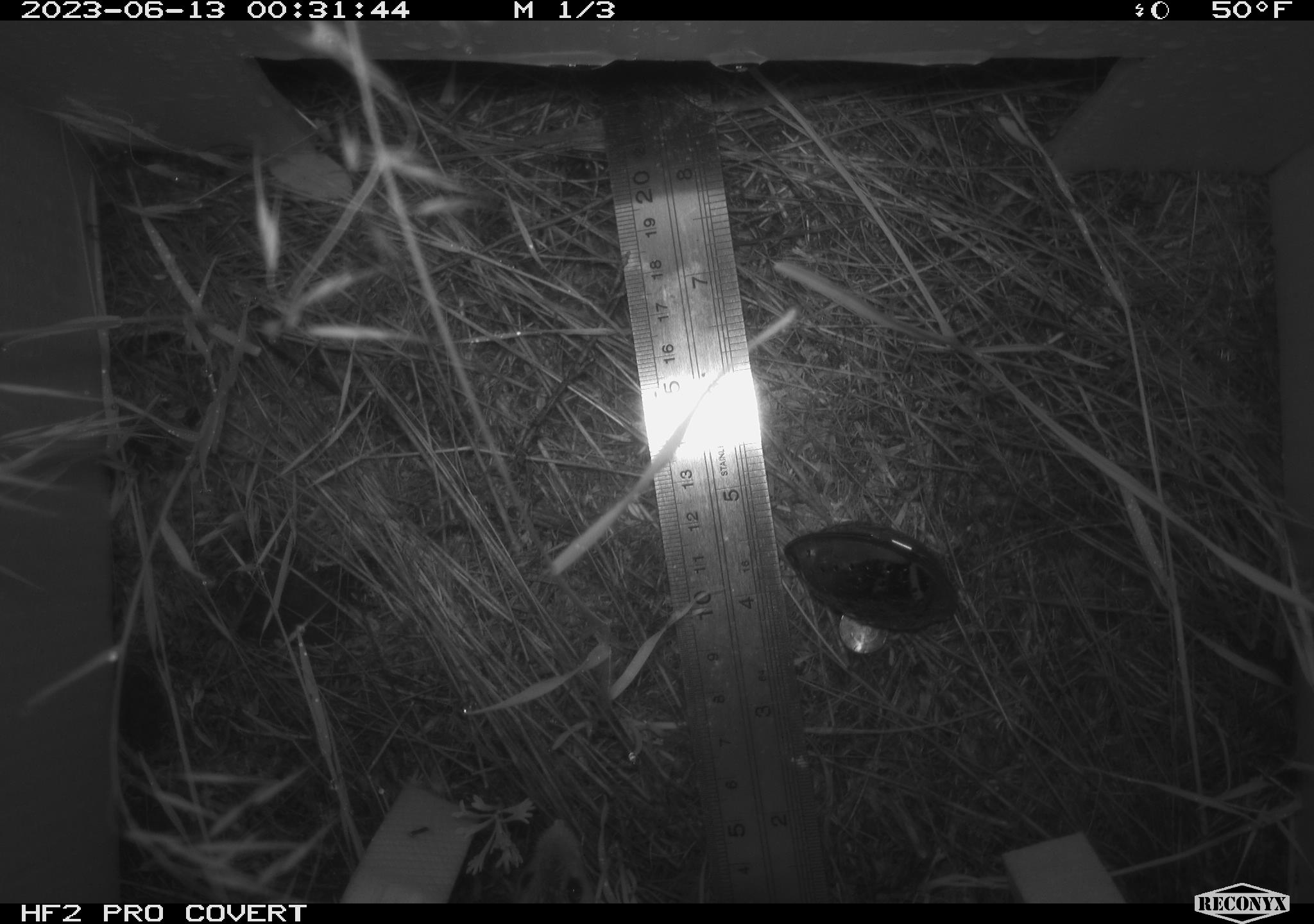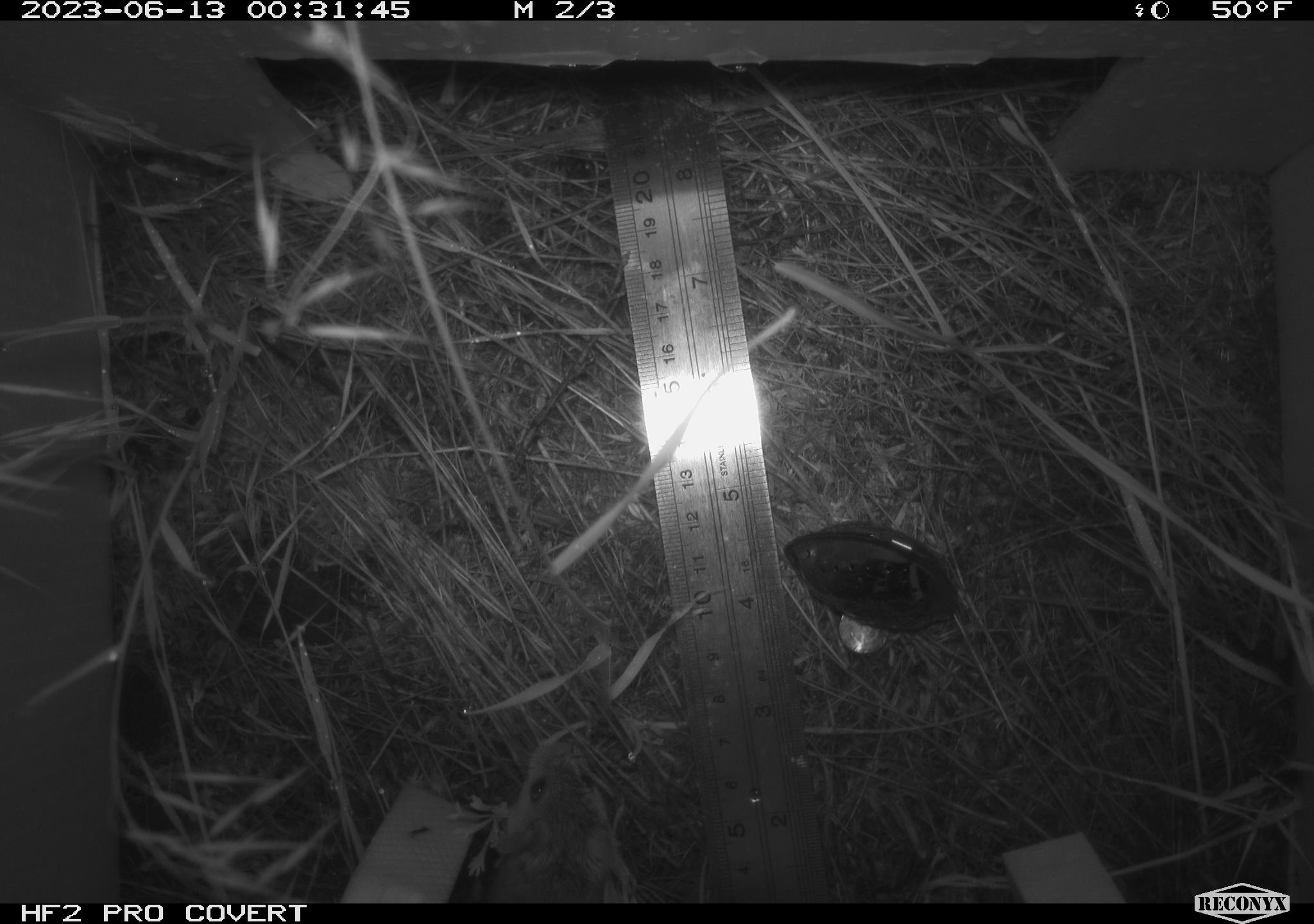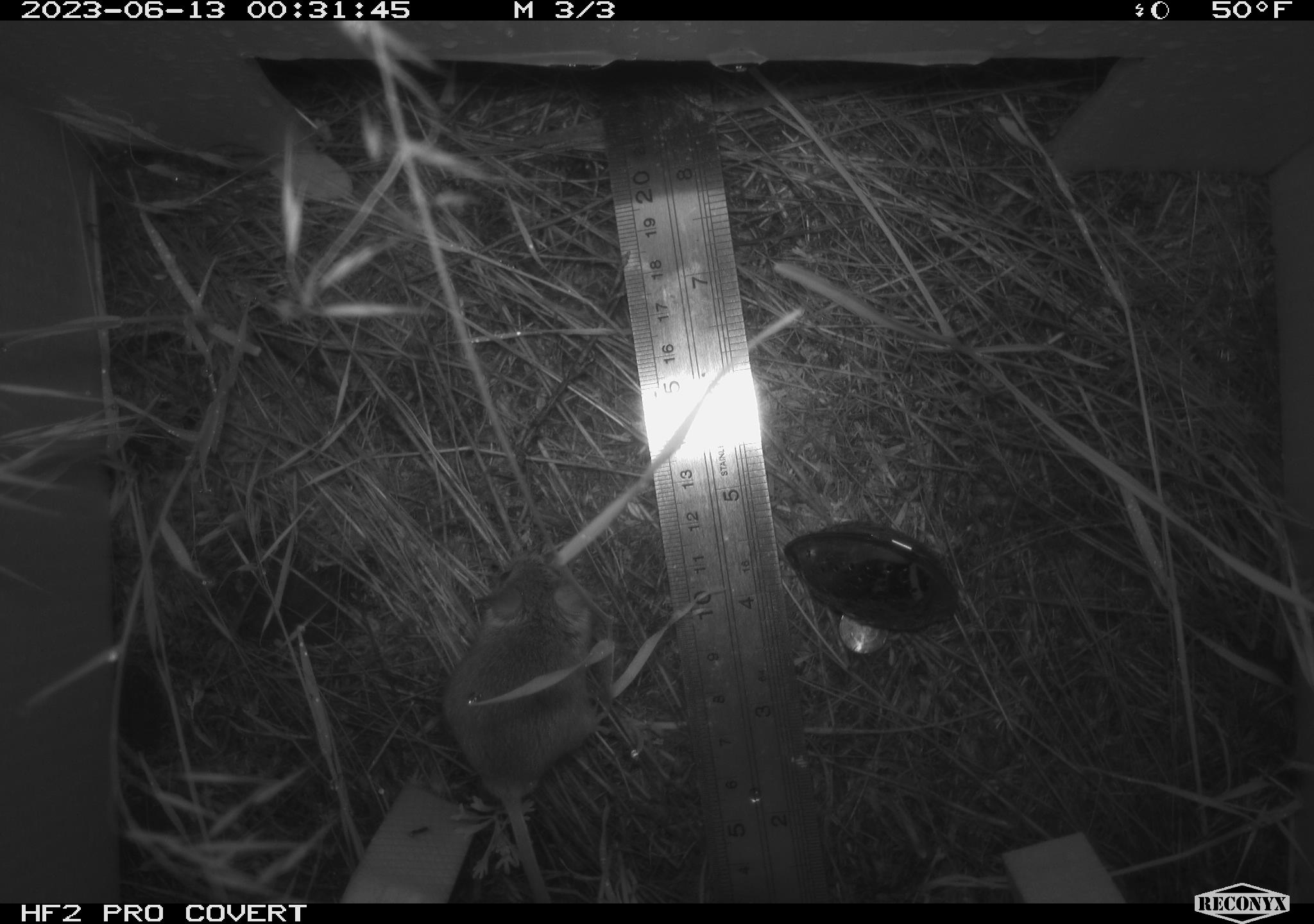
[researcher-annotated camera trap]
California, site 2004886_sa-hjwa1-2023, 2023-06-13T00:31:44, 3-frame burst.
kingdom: Animalia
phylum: Chordata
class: Mammalia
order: Rodentia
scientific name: Rodentia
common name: mouse species